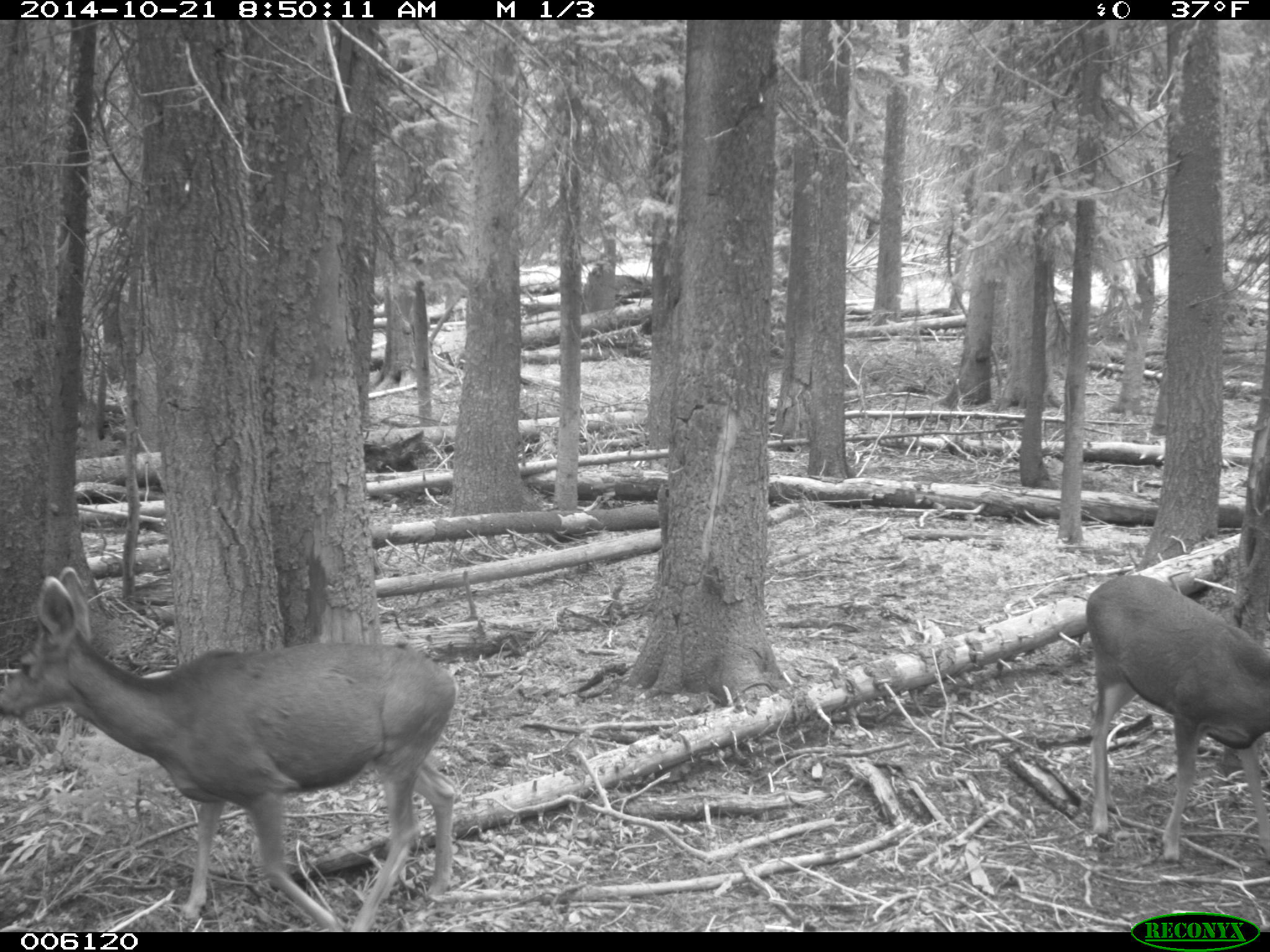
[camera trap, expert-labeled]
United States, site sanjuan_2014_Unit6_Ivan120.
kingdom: Animalia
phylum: Chordata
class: Mammalia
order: Artiodactyla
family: Cervidae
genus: Odocoileus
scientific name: Odocoileus hemionus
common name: mule deer